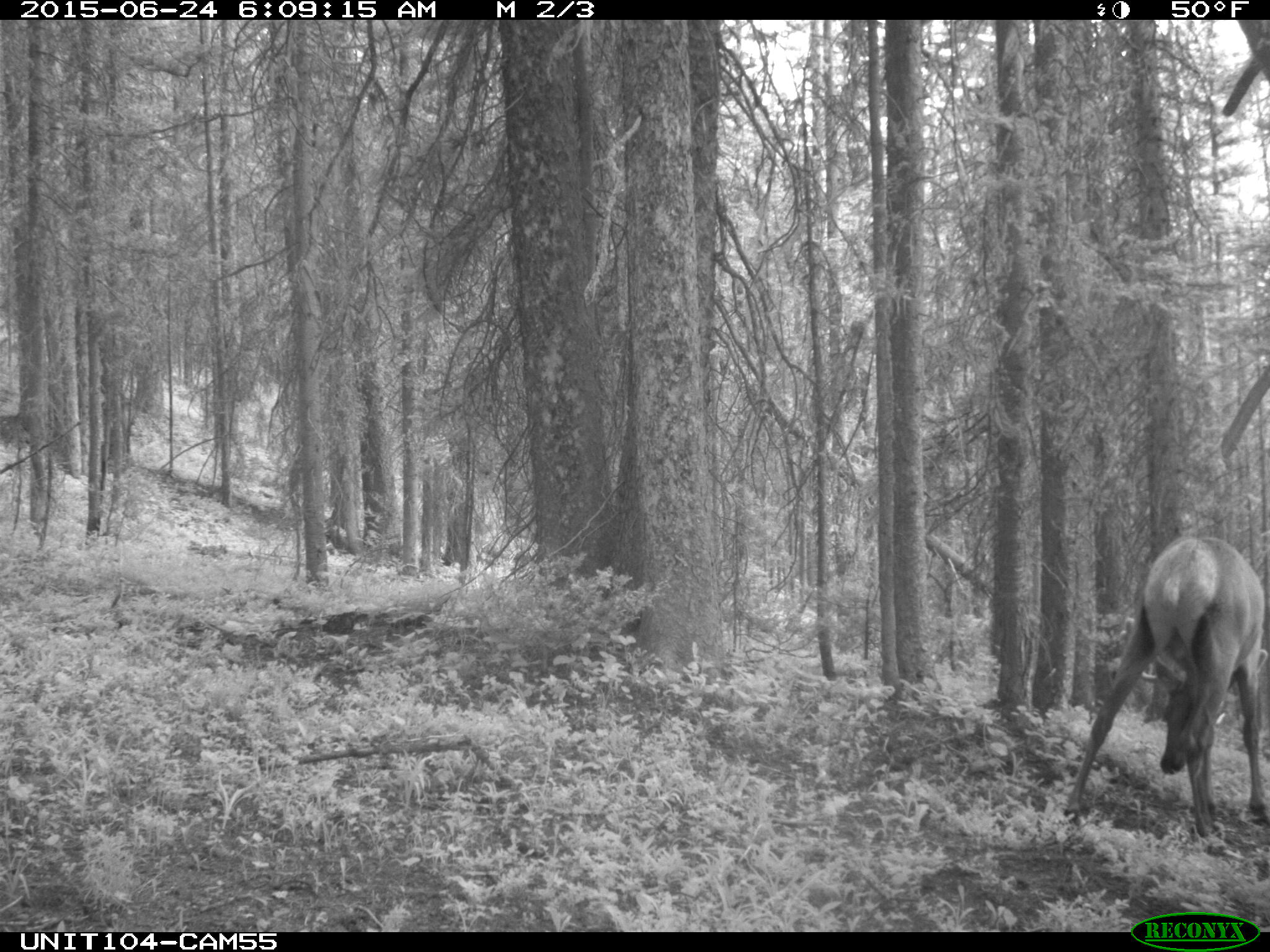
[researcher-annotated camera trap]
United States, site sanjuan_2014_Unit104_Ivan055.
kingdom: Animalia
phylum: Chordata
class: Mammalia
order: Artiodactyla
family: Cervidae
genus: Cervus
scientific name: Cervus elaphus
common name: red deer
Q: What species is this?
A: Cervus elaphus (red deer).